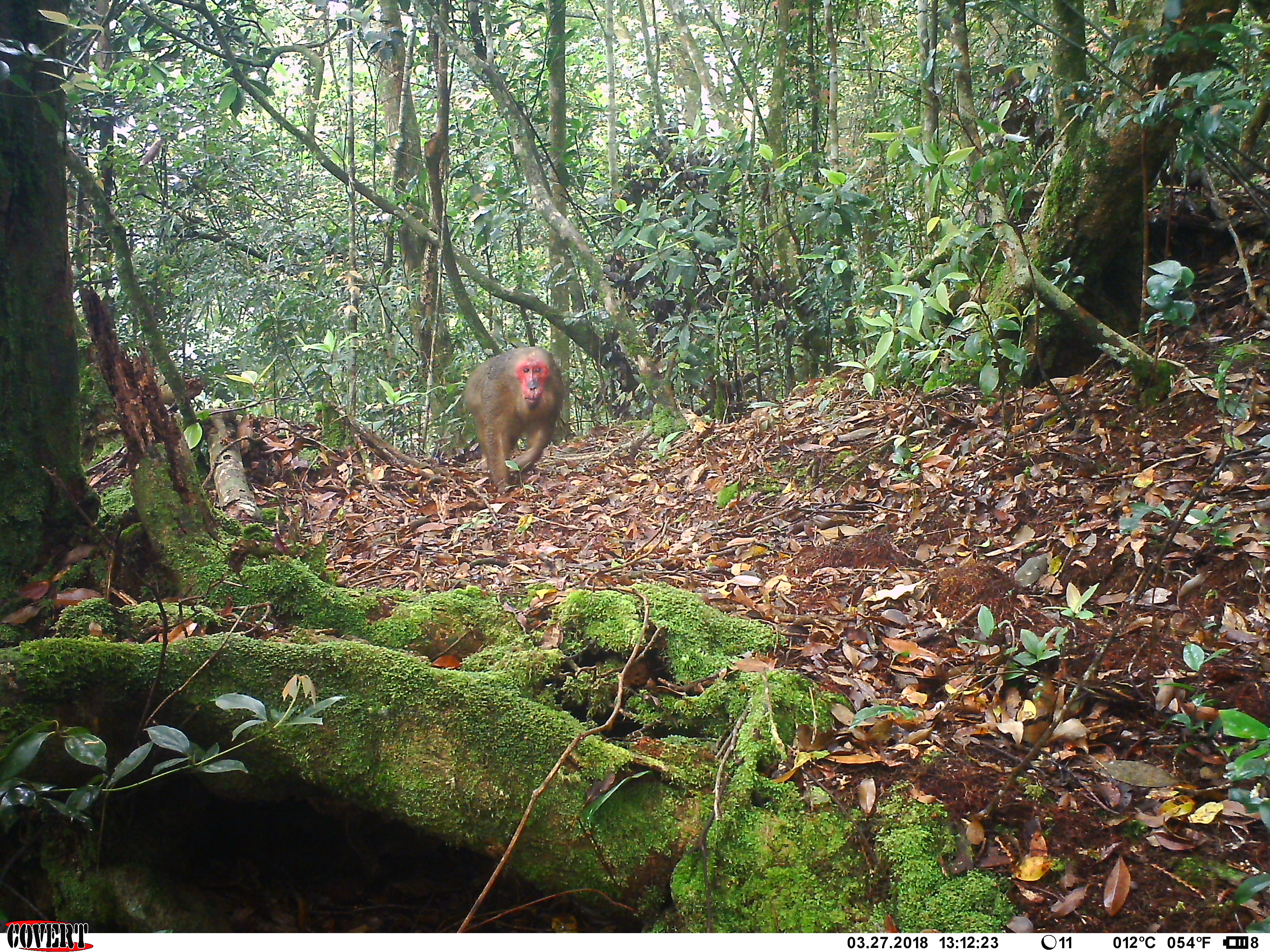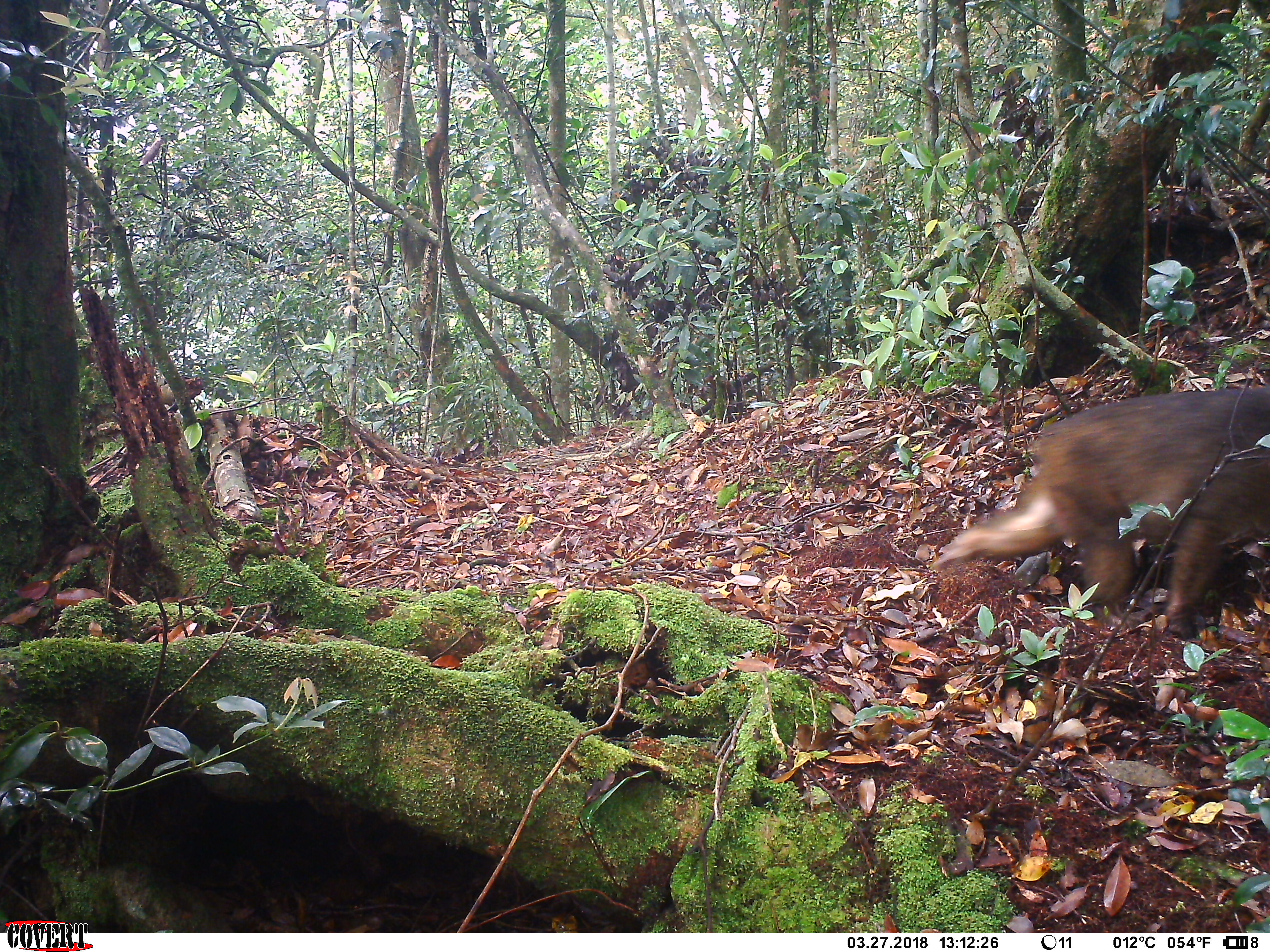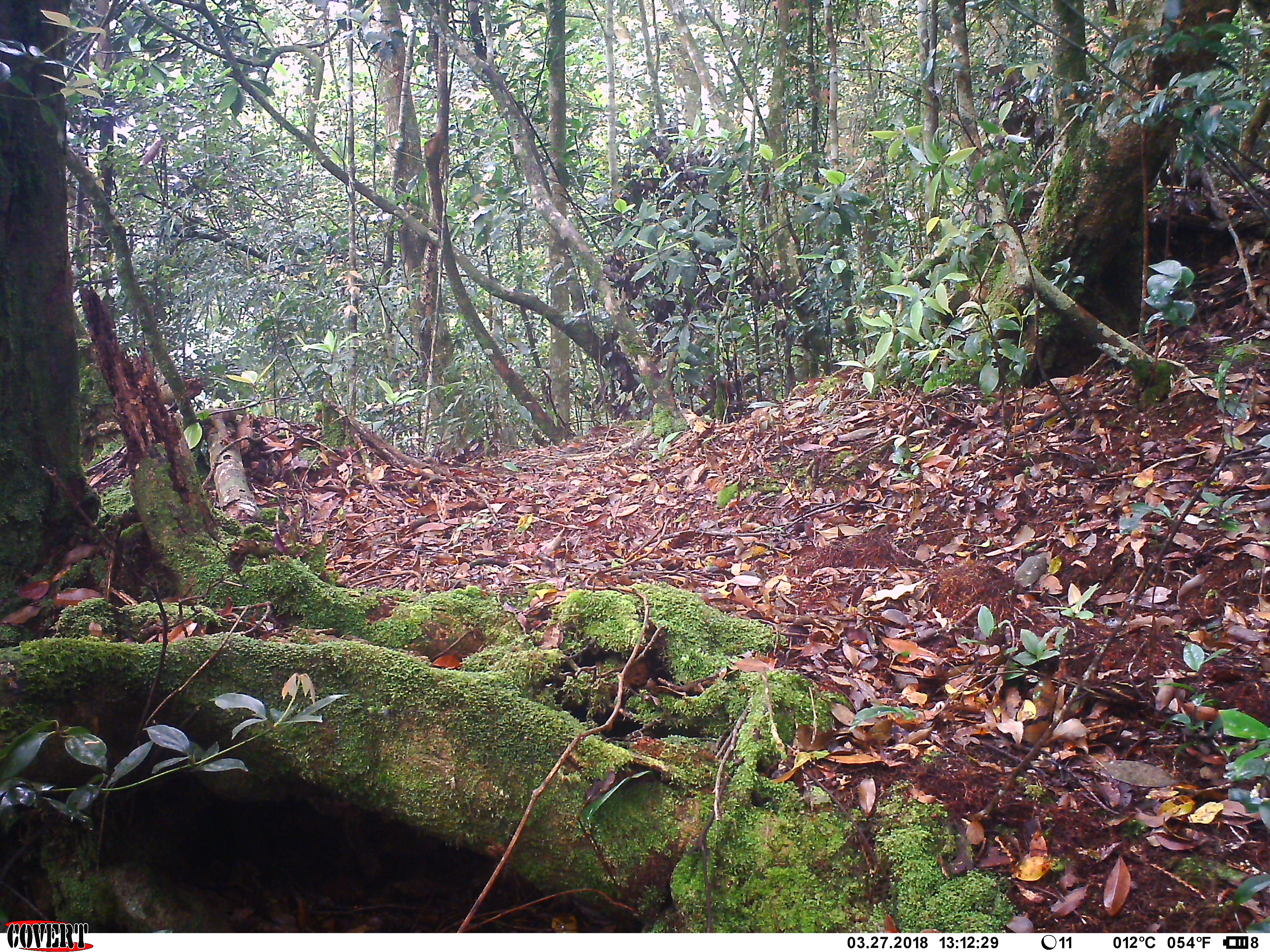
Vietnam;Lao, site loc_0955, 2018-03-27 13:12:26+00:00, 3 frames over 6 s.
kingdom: Animalia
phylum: Chordata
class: Mammalia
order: Primates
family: Cercopithecidae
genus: Macaca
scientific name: Macaca arctoides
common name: stump-tailed macaque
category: stump tailed macaque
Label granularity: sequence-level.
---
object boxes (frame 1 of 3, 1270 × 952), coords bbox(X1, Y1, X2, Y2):
stump tailed macaque: bbox(462, 344, 566, 495)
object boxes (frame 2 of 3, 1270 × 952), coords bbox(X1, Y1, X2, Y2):
stump tailed macaque: bbox(928, 383, 1269, 641)